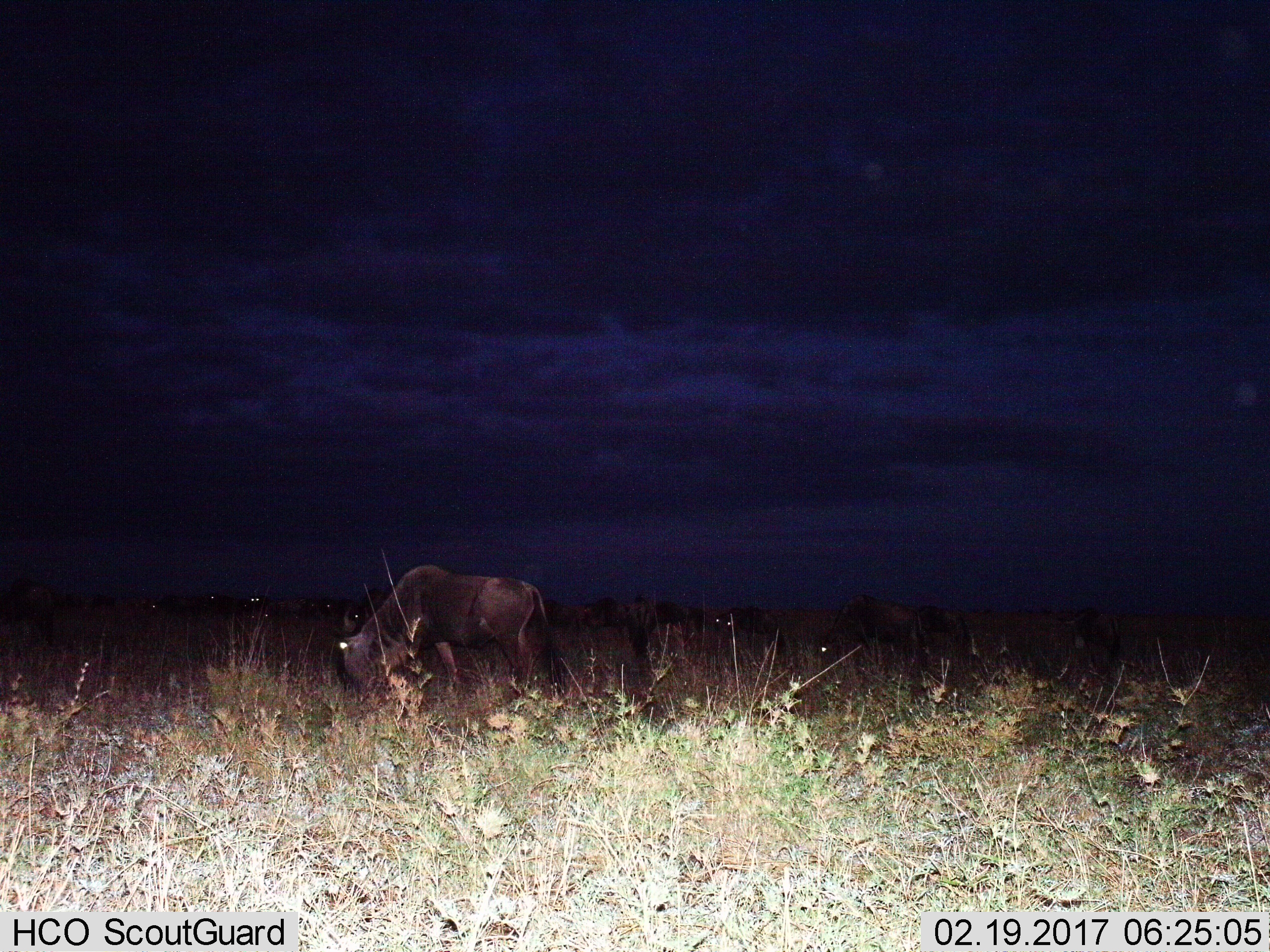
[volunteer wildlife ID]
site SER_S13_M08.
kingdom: Animalia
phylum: Chordata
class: Mammalia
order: Artiodactyla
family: Bovidae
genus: Connochaetes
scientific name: Connochaetes taurinus taurinus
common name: blue wildebeest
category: wildebeestblue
Wildebeestblue (blue wildebeest) (Connochaetes taurinus taurinus), count 11-50. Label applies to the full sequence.